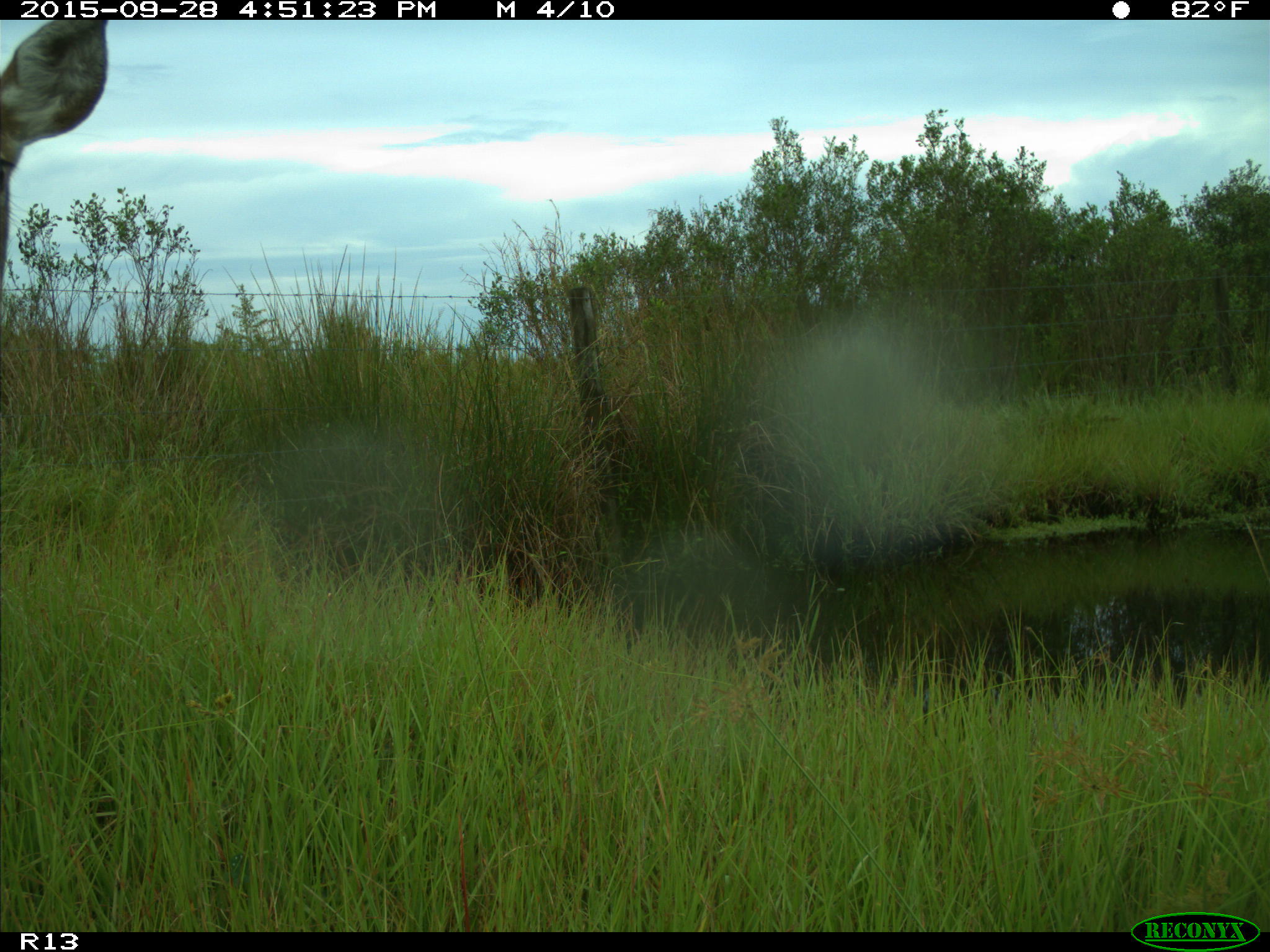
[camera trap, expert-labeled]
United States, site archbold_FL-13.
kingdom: Animalia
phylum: Chordata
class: Mammalia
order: Artiodactyla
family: Cervidae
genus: Odocoileus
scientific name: Odocoileus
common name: deer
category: unidentified deer